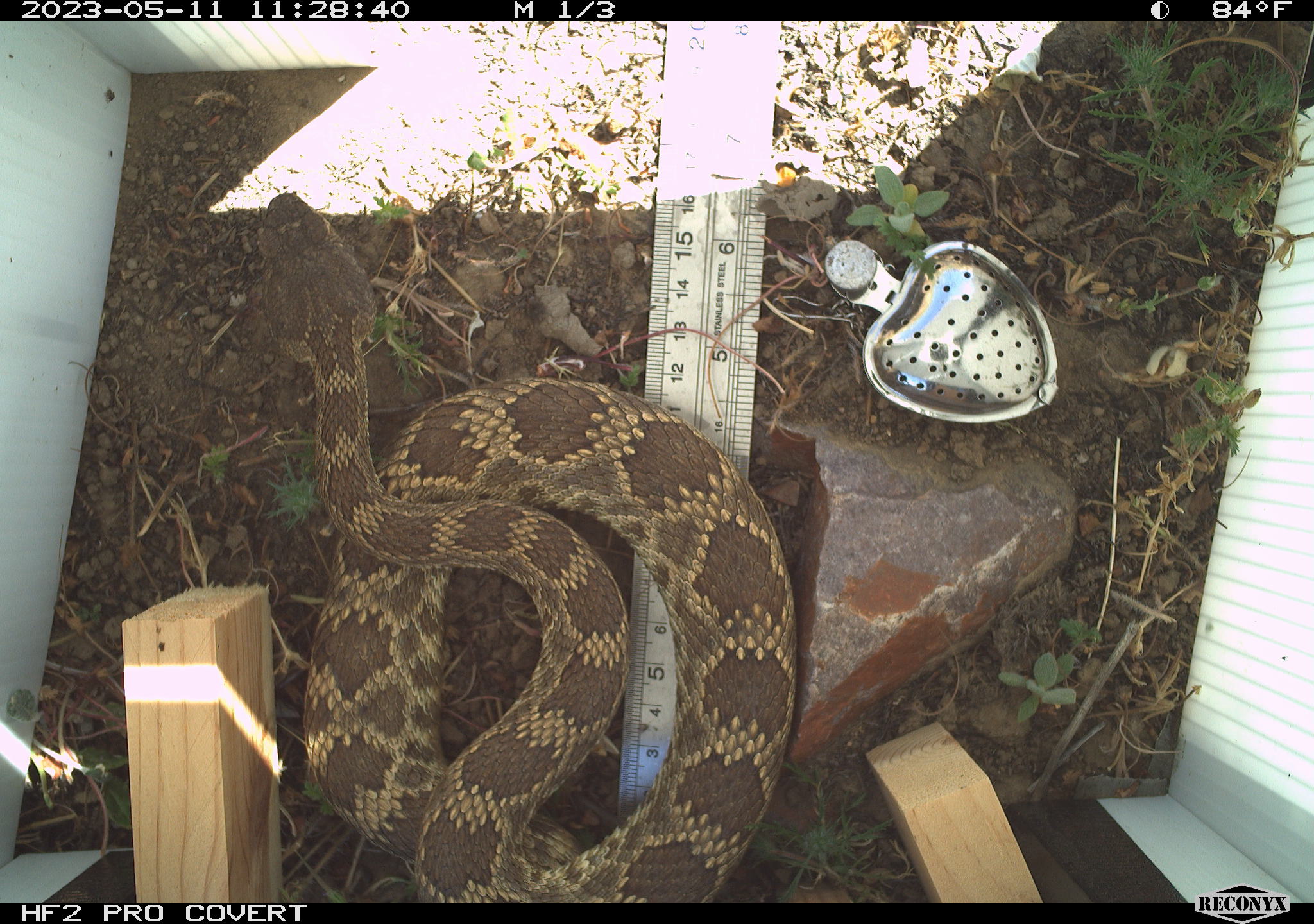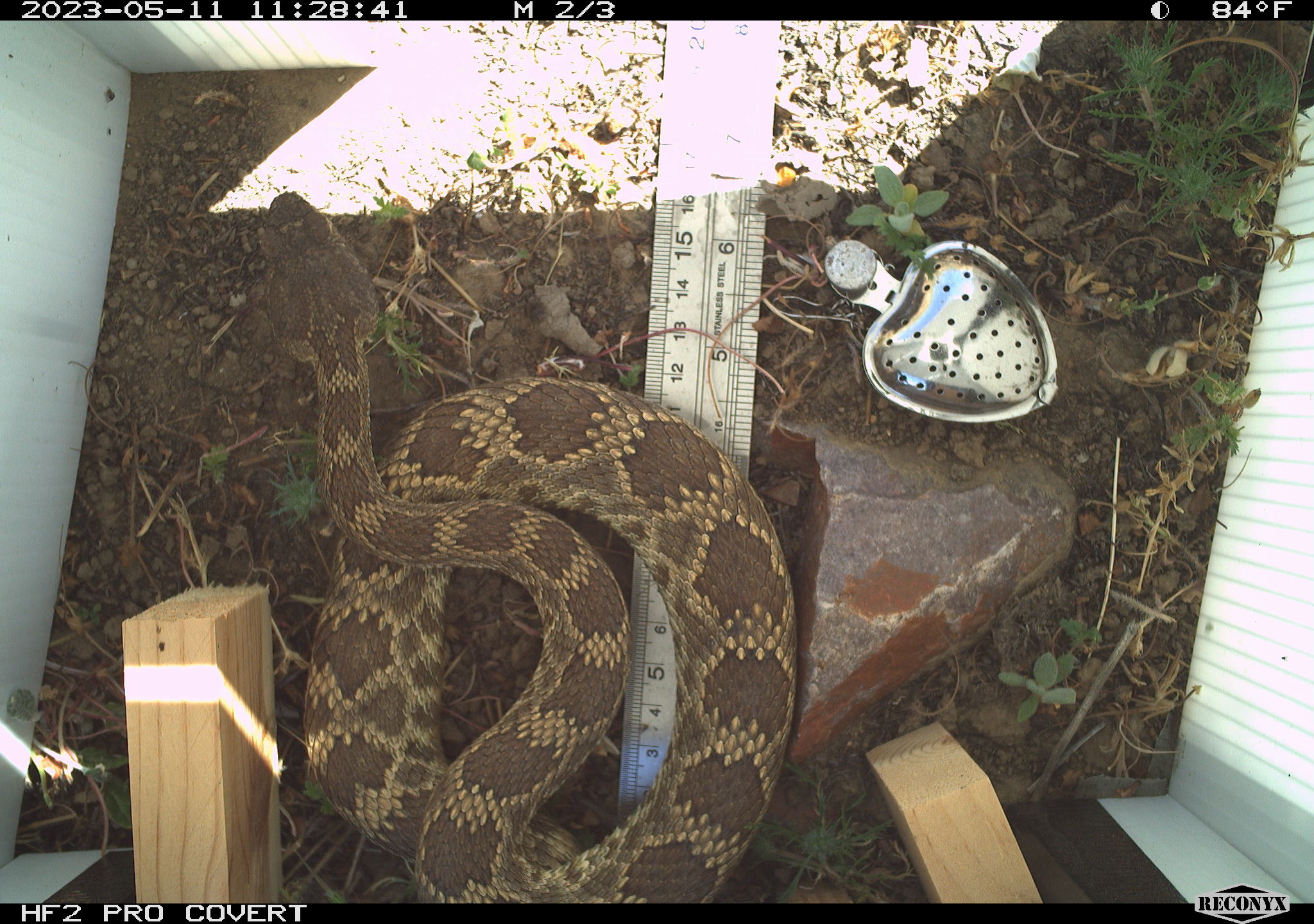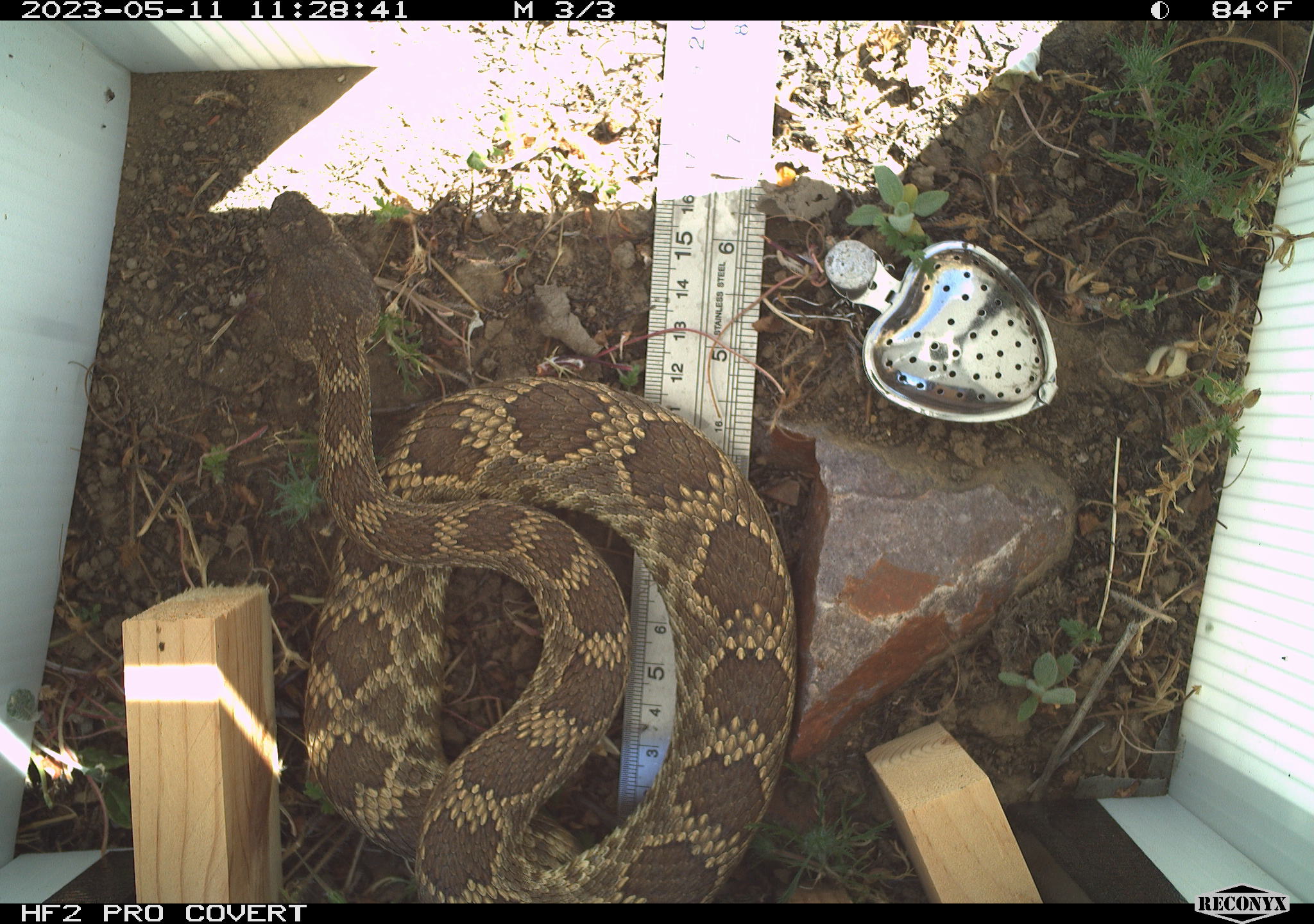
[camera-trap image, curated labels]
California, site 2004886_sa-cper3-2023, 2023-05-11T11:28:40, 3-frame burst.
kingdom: Animalia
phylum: Chordata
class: Reptilia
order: Squamata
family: Viperidae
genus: Crotalus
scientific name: Crotalus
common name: rattlers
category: crotalus species